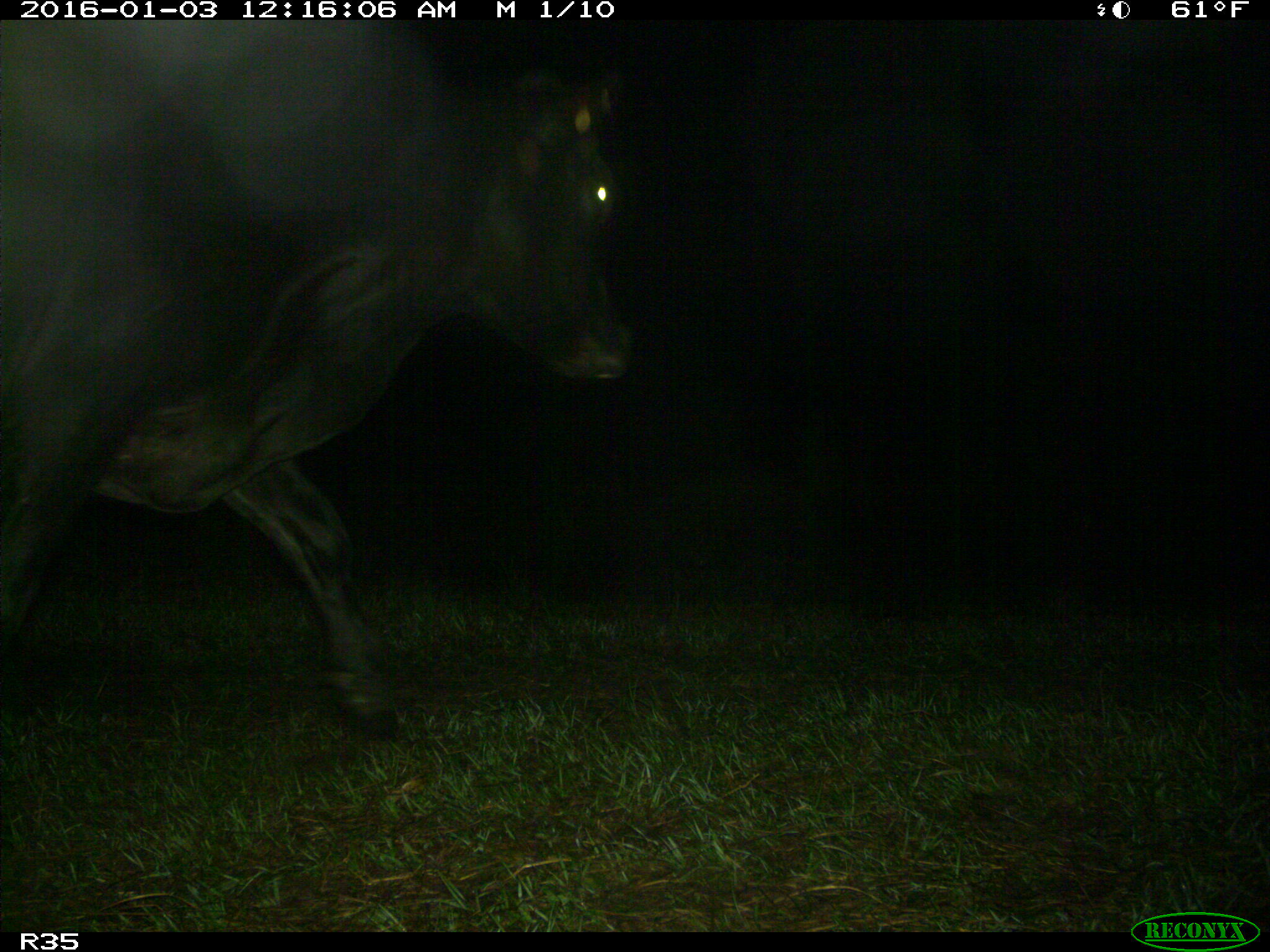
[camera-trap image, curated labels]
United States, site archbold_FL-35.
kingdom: Animalia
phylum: Chordata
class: Mammalia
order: Artiodactyla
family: Bovidae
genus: Bos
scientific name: Bos taurus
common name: domestic cow